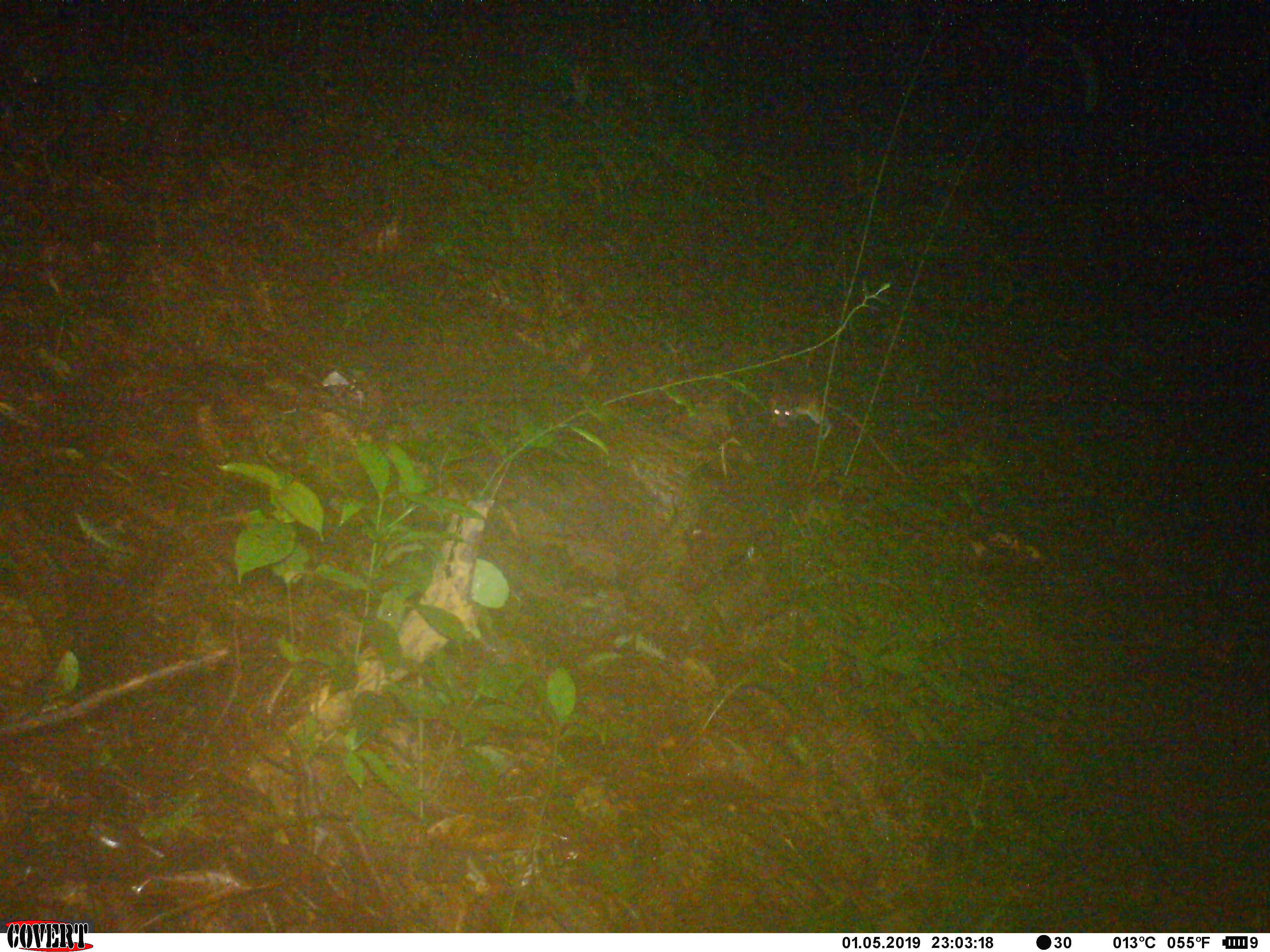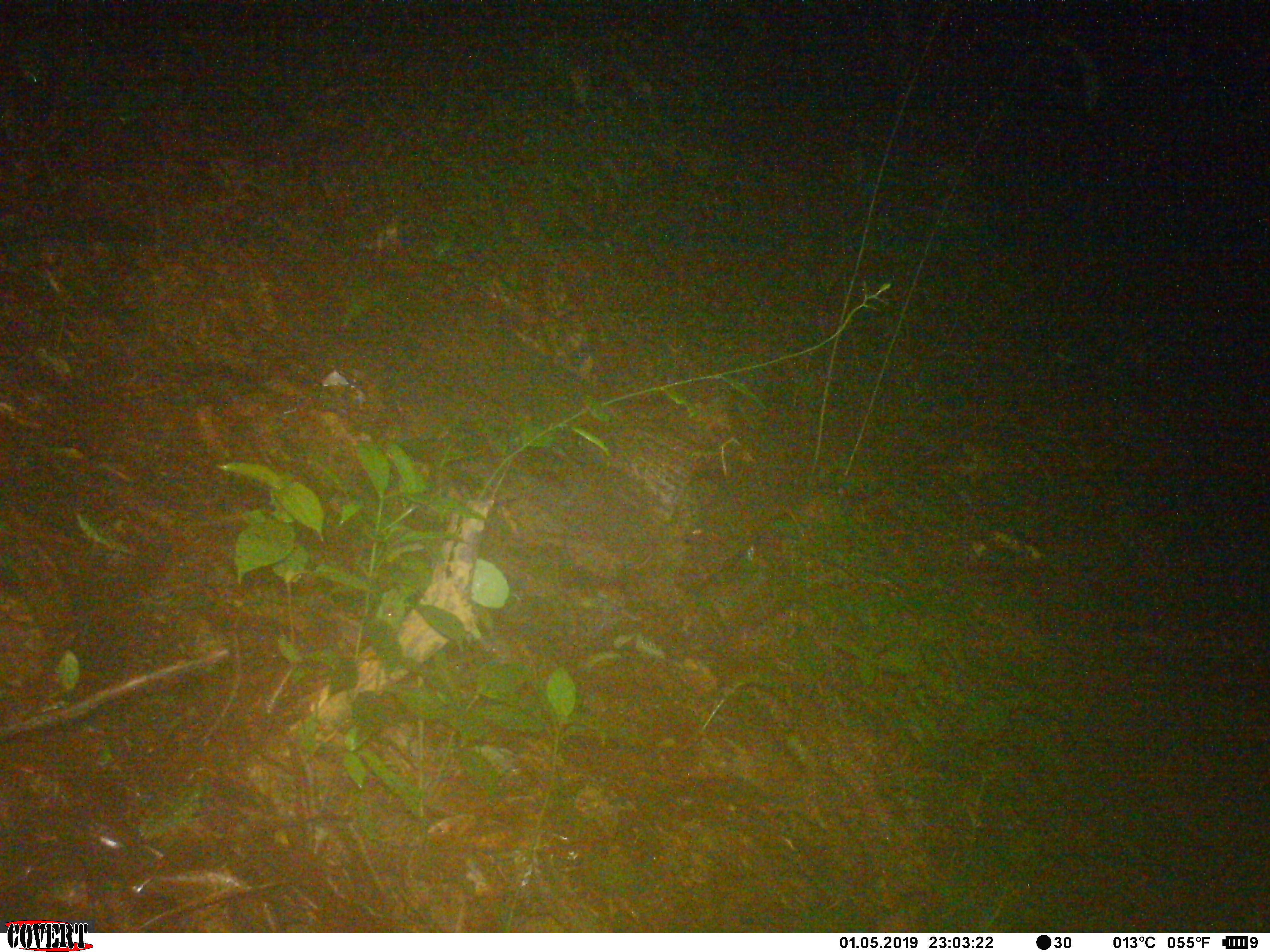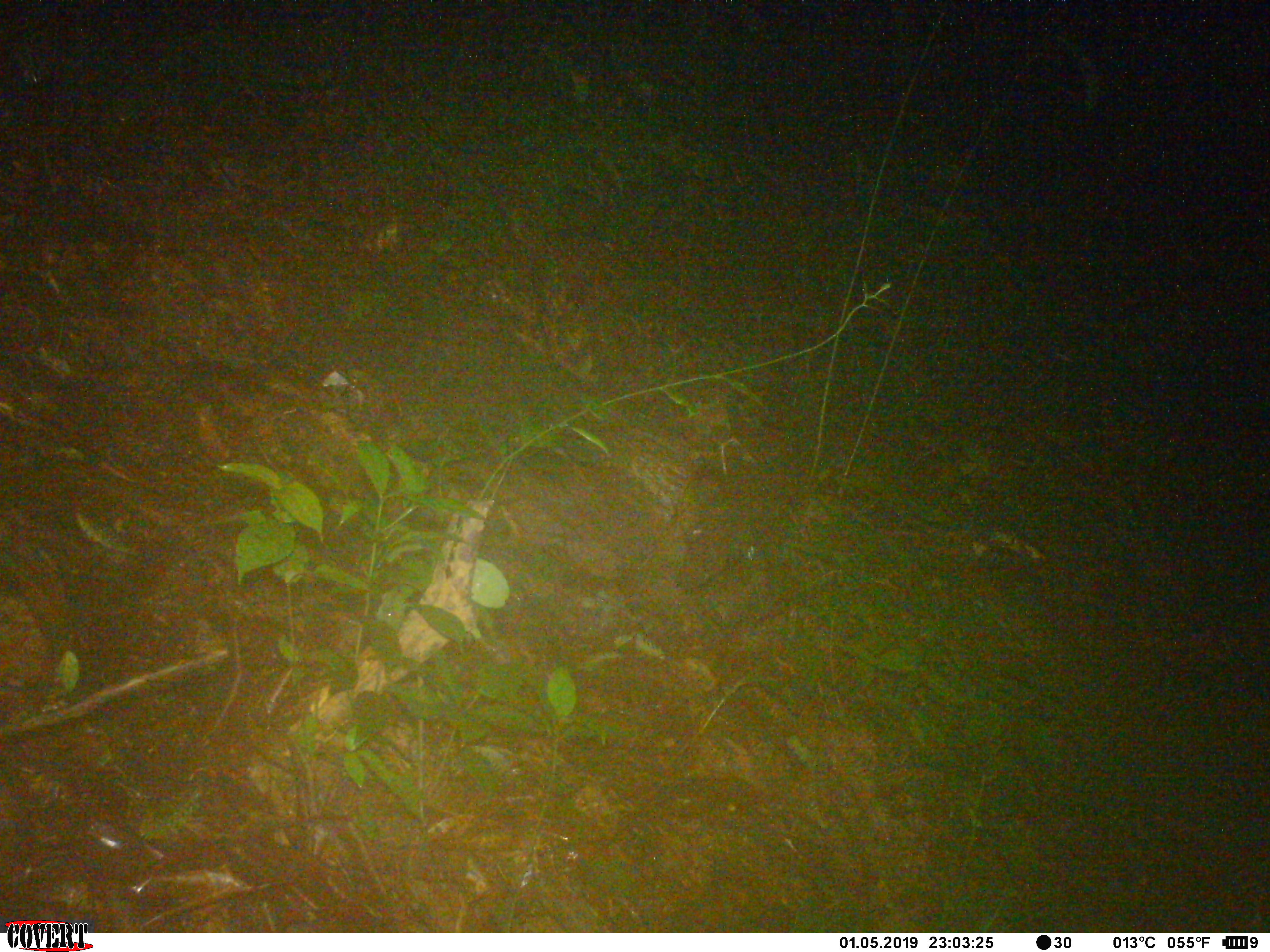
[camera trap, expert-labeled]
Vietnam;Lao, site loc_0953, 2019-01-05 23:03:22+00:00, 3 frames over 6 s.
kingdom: Animalia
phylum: Chordata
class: Mammalia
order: Rodentia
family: Muridae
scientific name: Muridae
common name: old-world mice and rats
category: unidentified murid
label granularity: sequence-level